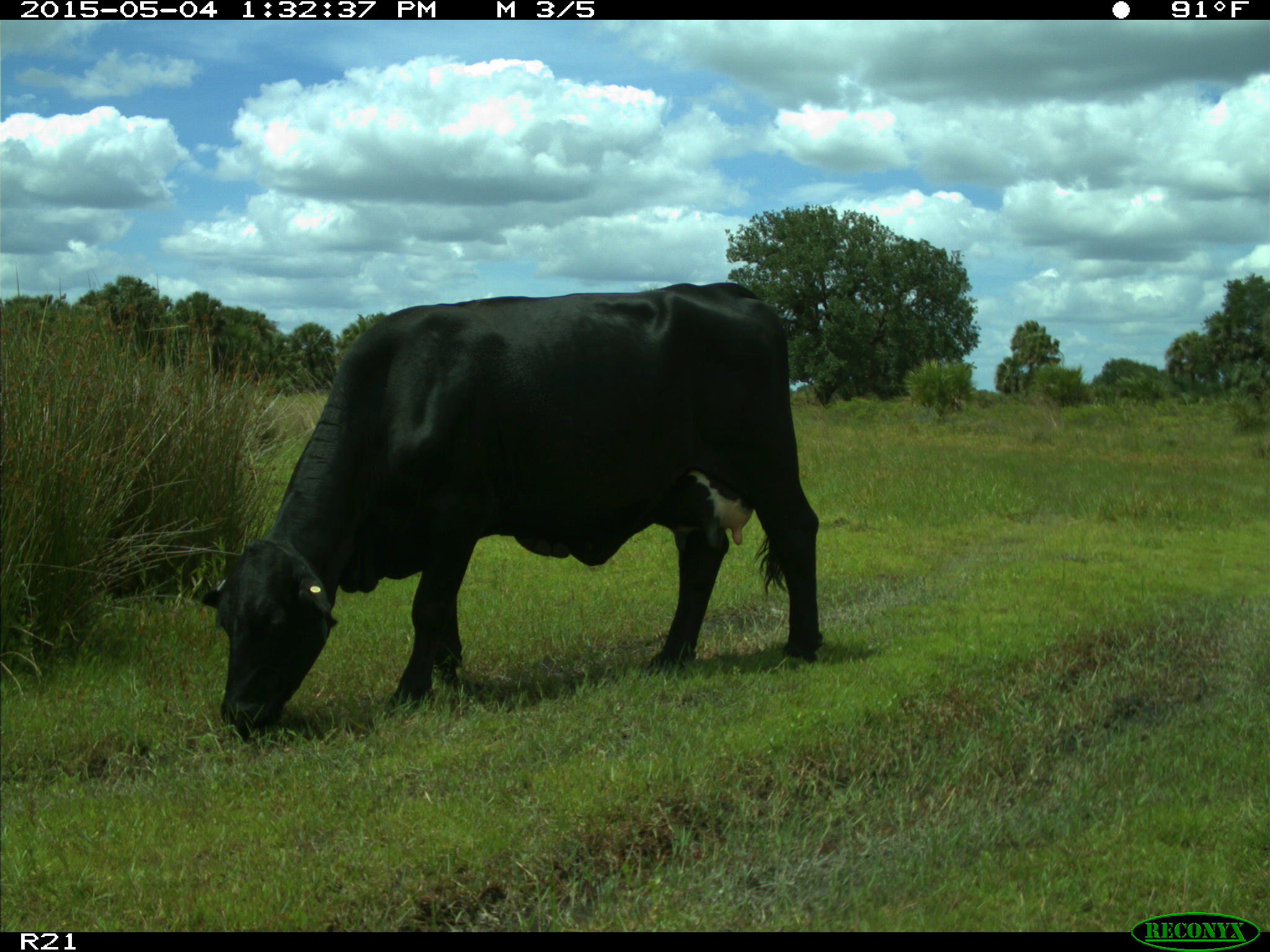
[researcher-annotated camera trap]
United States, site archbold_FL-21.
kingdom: Animalia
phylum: Chordata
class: Mammalia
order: Artiodactyla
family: Bovidae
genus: Bos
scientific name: Bos taurus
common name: domestic cow